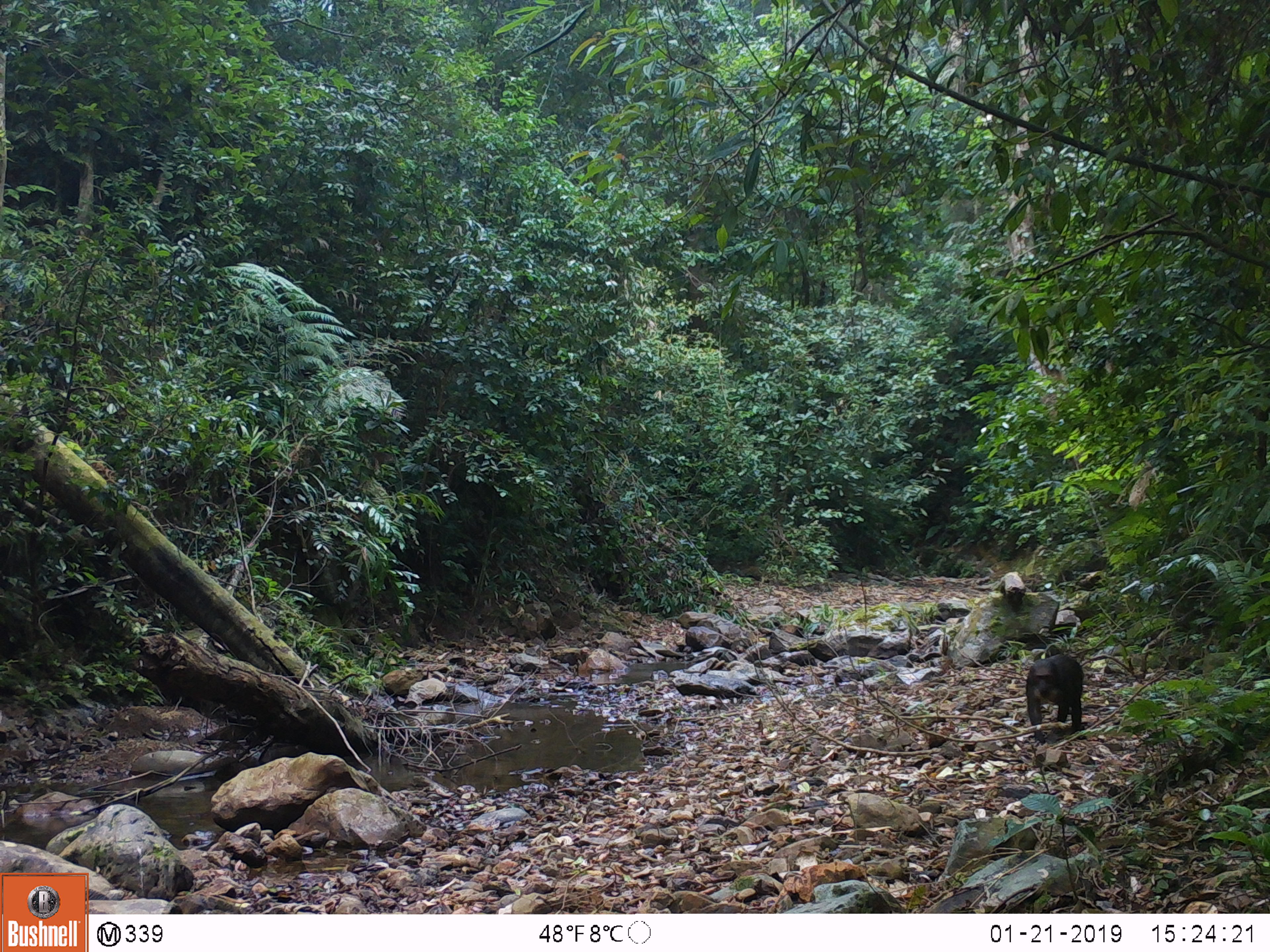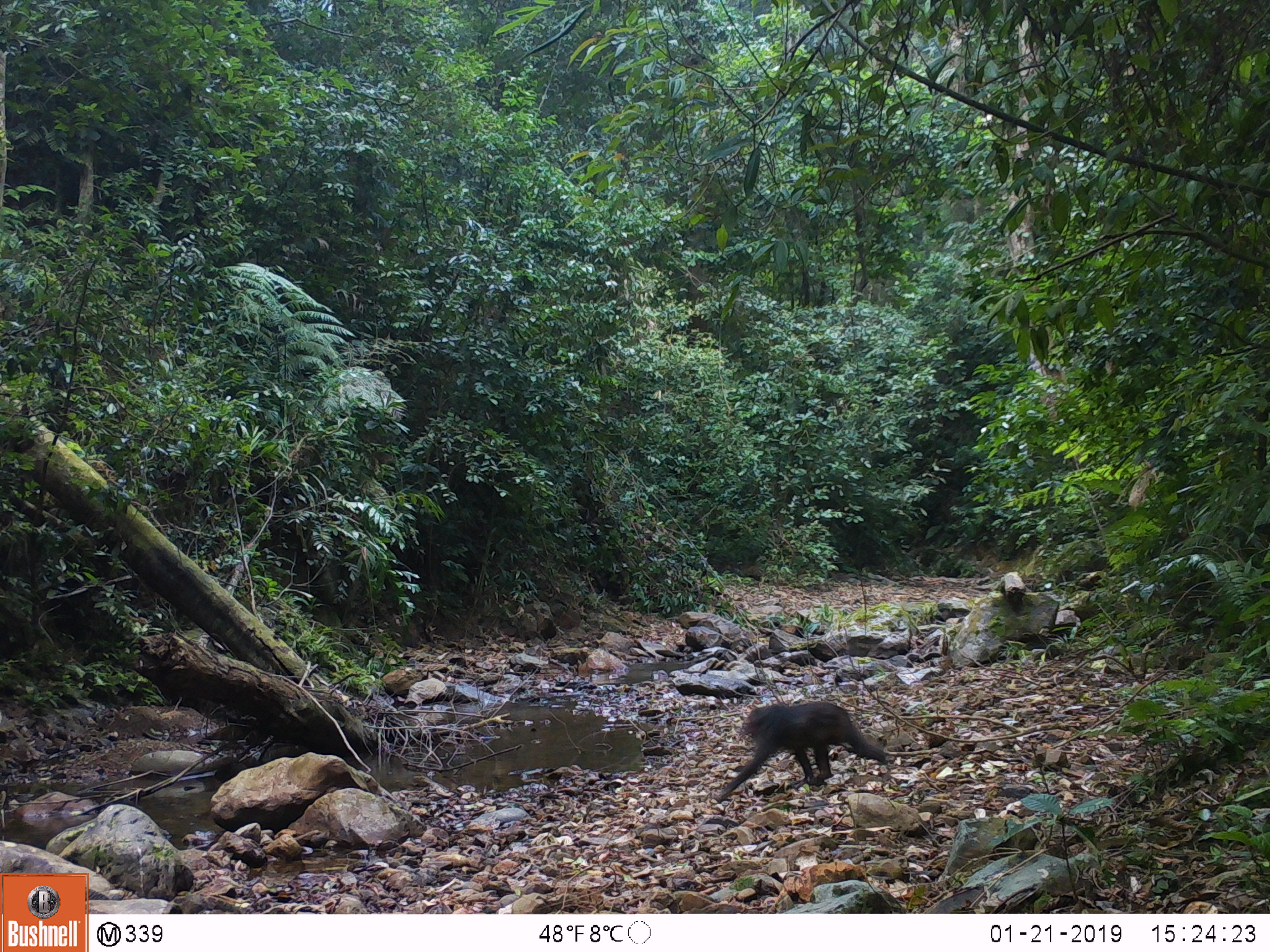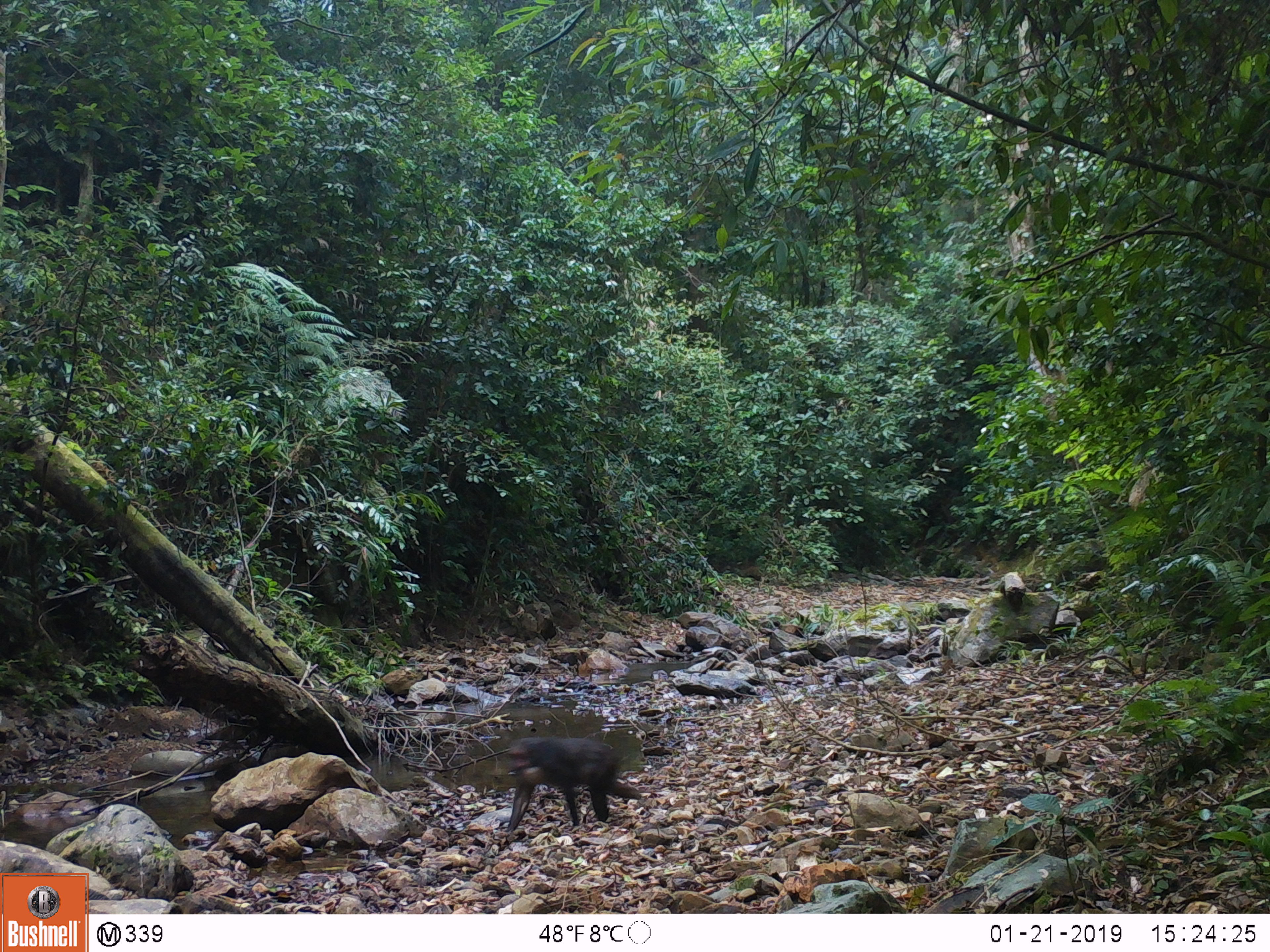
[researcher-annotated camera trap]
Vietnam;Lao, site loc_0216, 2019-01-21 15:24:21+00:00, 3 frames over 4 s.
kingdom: Animalia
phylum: Chordata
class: Mammalia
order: Primates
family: Cercopithecidae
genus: Macaca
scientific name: Macaca arctoides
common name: stump-tailed macaque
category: stump tailed macaque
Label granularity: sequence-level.